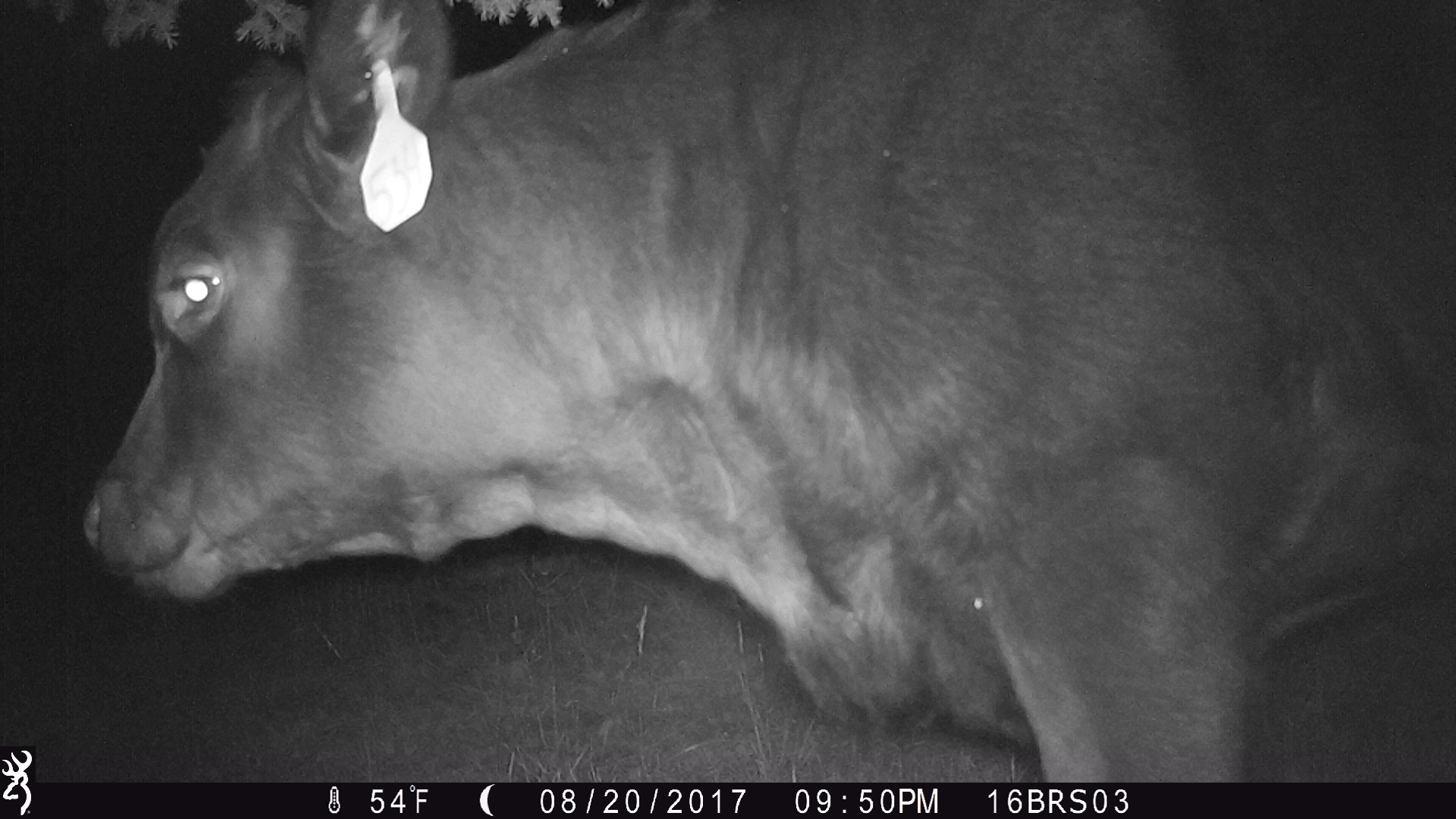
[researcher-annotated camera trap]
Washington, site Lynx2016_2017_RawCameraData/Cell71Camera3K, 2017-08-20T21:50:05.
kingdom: Animalia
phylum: Chordata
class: Mammalia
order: Artiodactyla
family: Bovidae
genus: Bos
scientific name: Bos taurus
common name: domestic cattle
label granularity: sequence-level